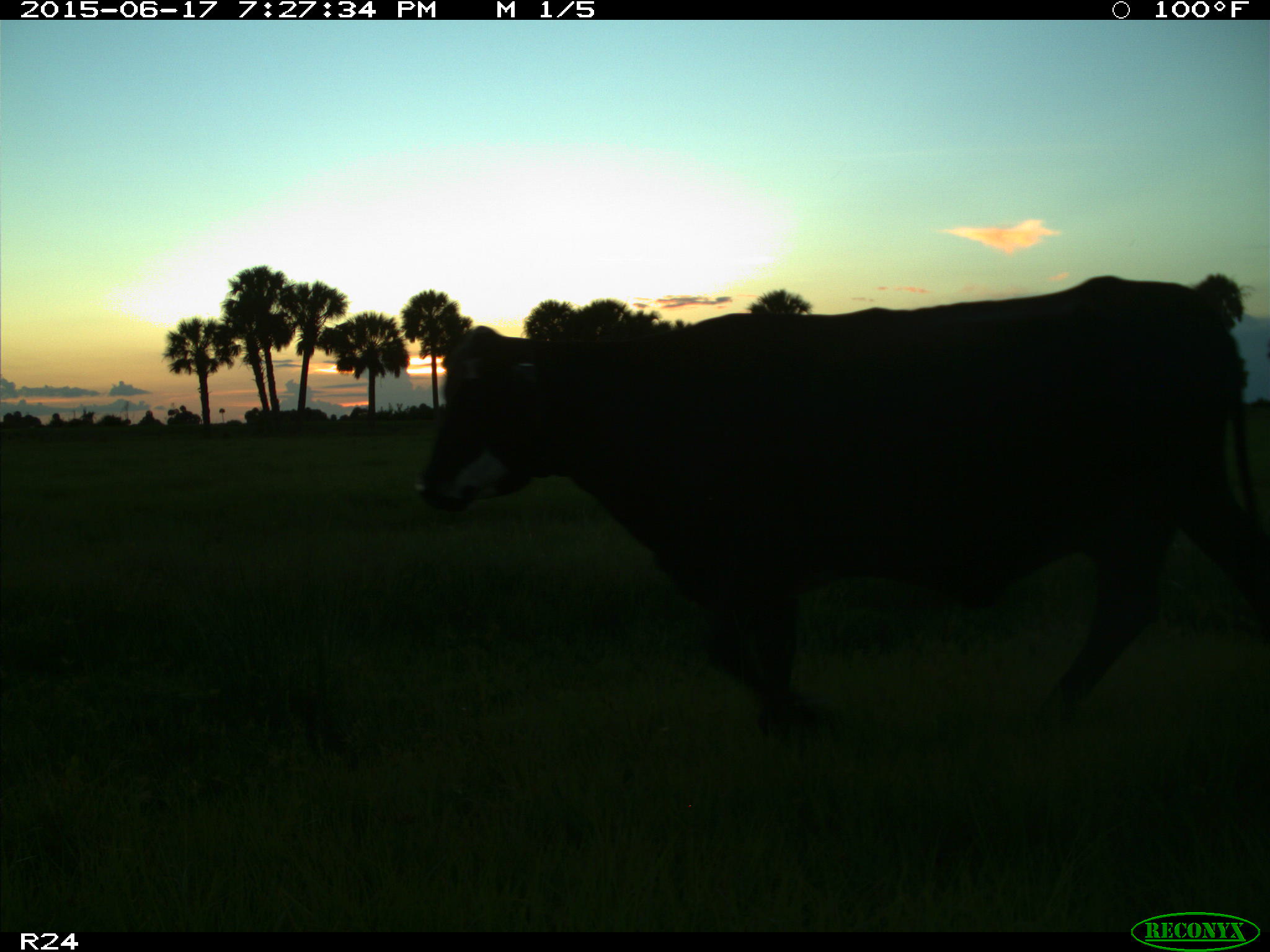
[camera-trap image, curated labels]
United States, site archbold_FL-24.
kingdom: Animalia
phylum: Chordata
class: Mammalia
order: Artiodactyla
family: Bovidae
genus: Bos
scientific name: Bos taurus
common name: domestic cow